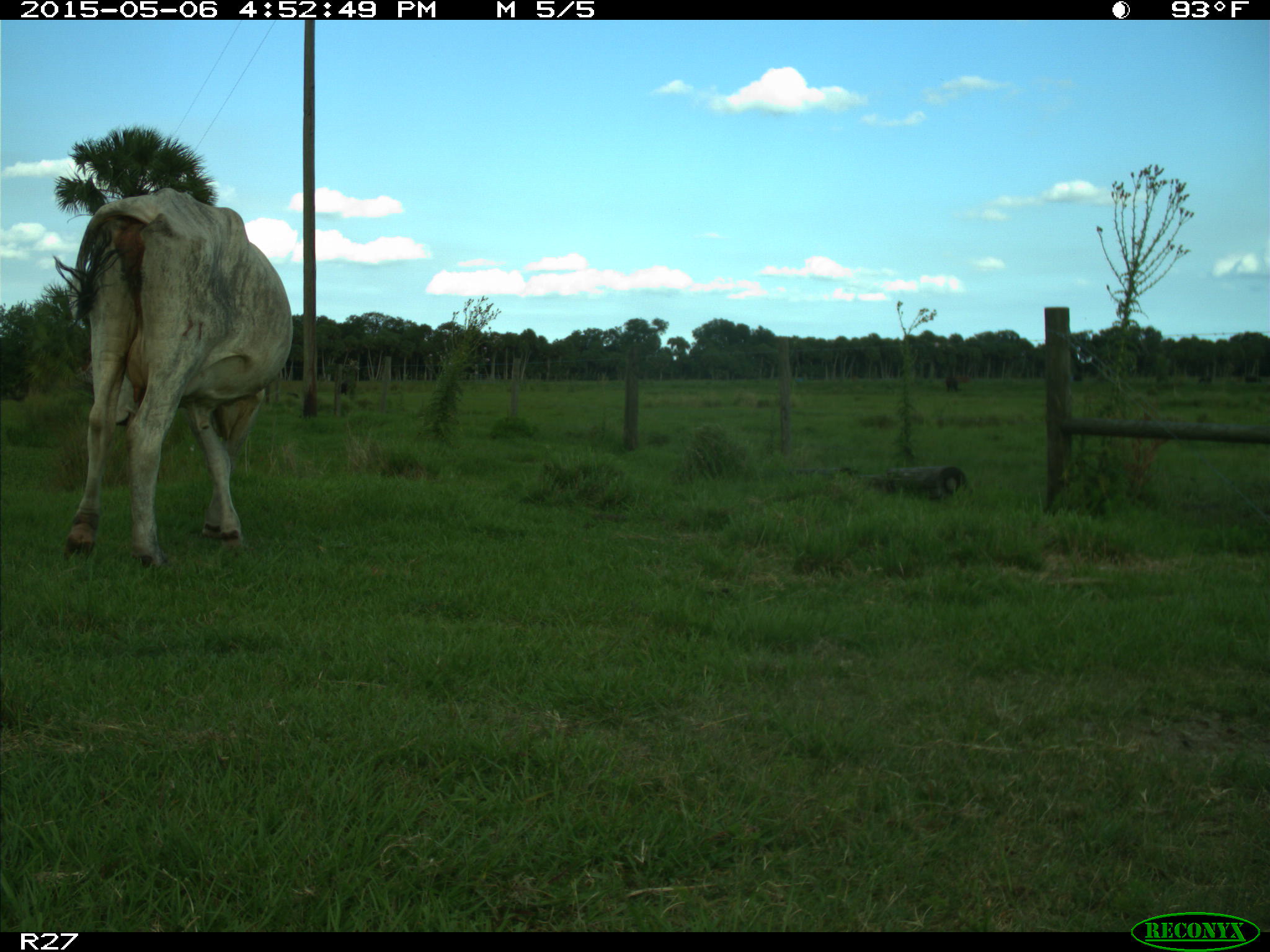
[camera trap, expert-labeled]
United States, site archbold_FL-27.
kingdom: Animalia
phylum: Chordata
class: Mammalia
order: Artiodactyla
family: Bovidae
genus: Bos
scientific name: Bos taurus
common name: domestic cow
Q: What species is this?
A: Bos taurus (domestic cow).